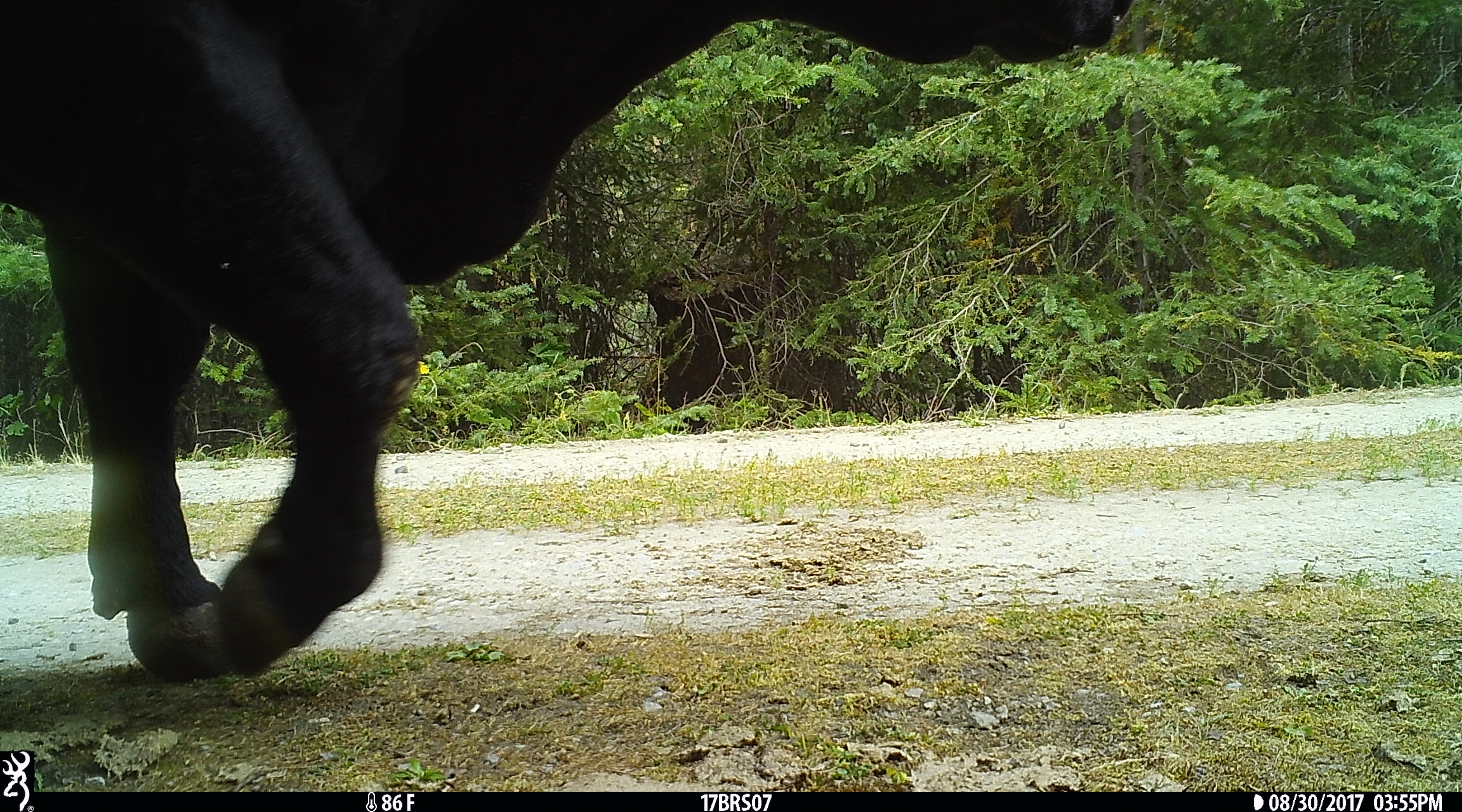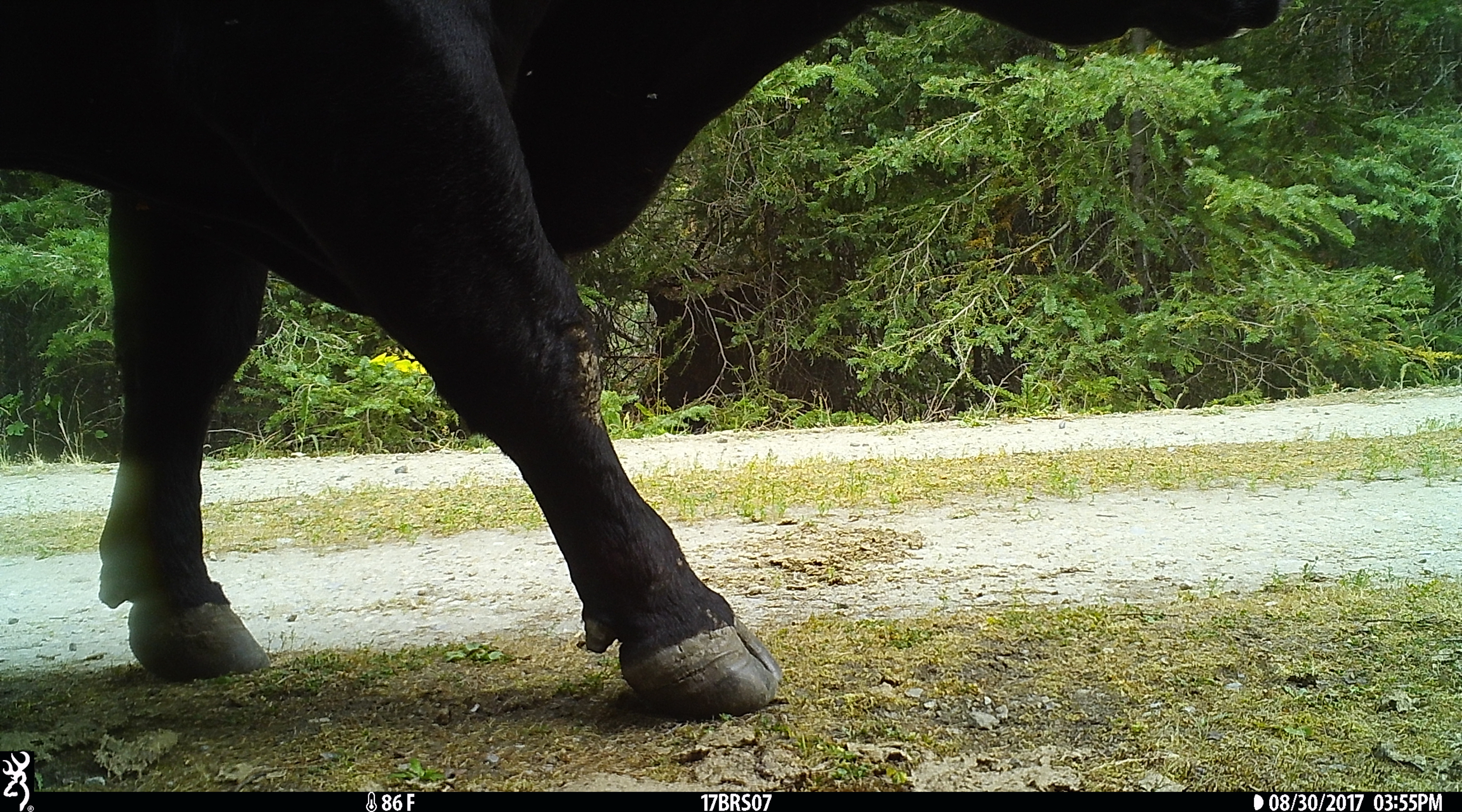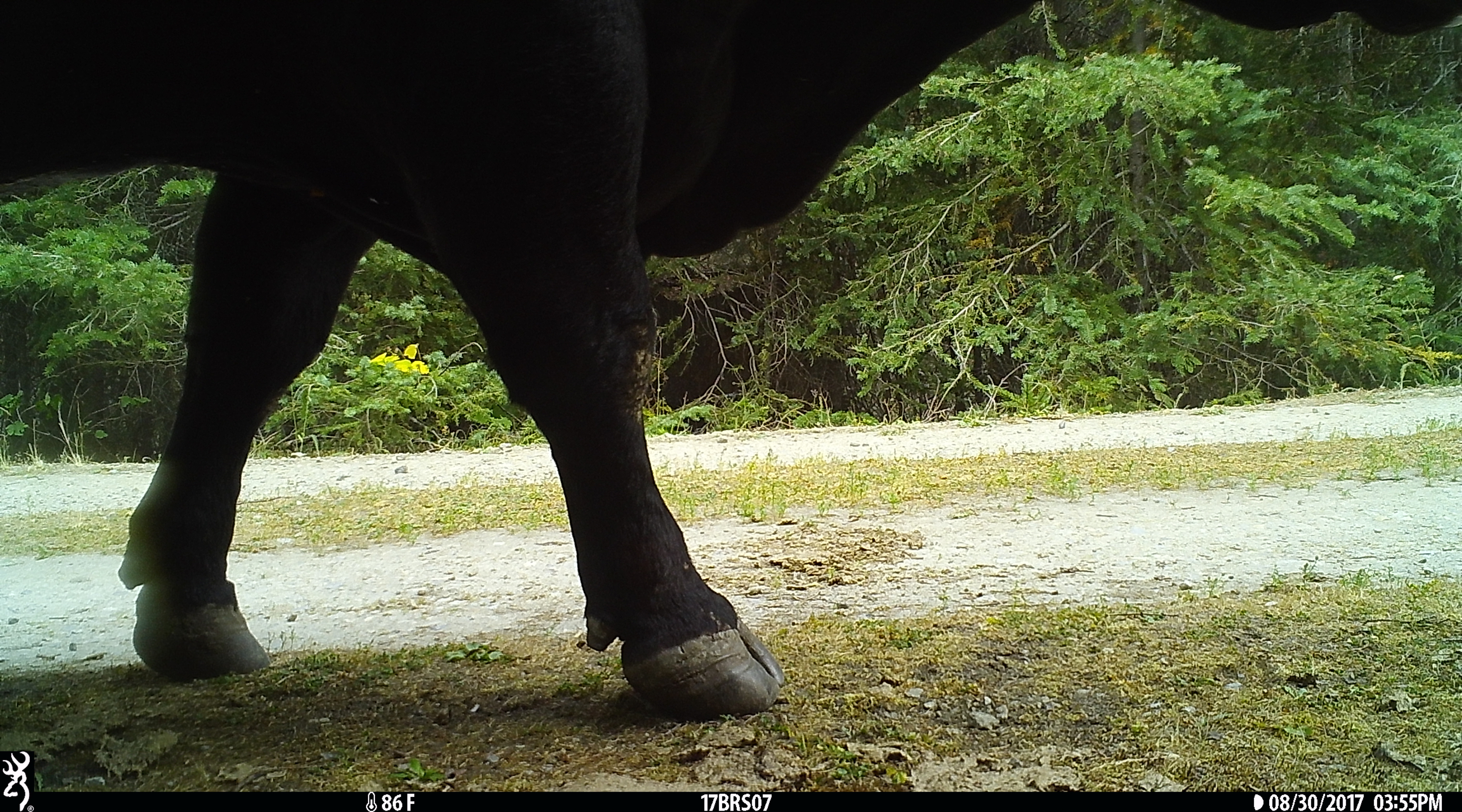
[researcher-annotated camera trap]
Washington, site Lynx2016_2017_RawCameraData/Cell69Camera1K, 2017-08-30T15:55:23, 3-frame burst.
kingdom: Animalia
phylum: Chordata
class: Mammalia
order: Artiodactyla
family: Bovidae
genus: Bos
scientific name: Bos taurus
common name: domestic cattle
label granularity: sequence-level